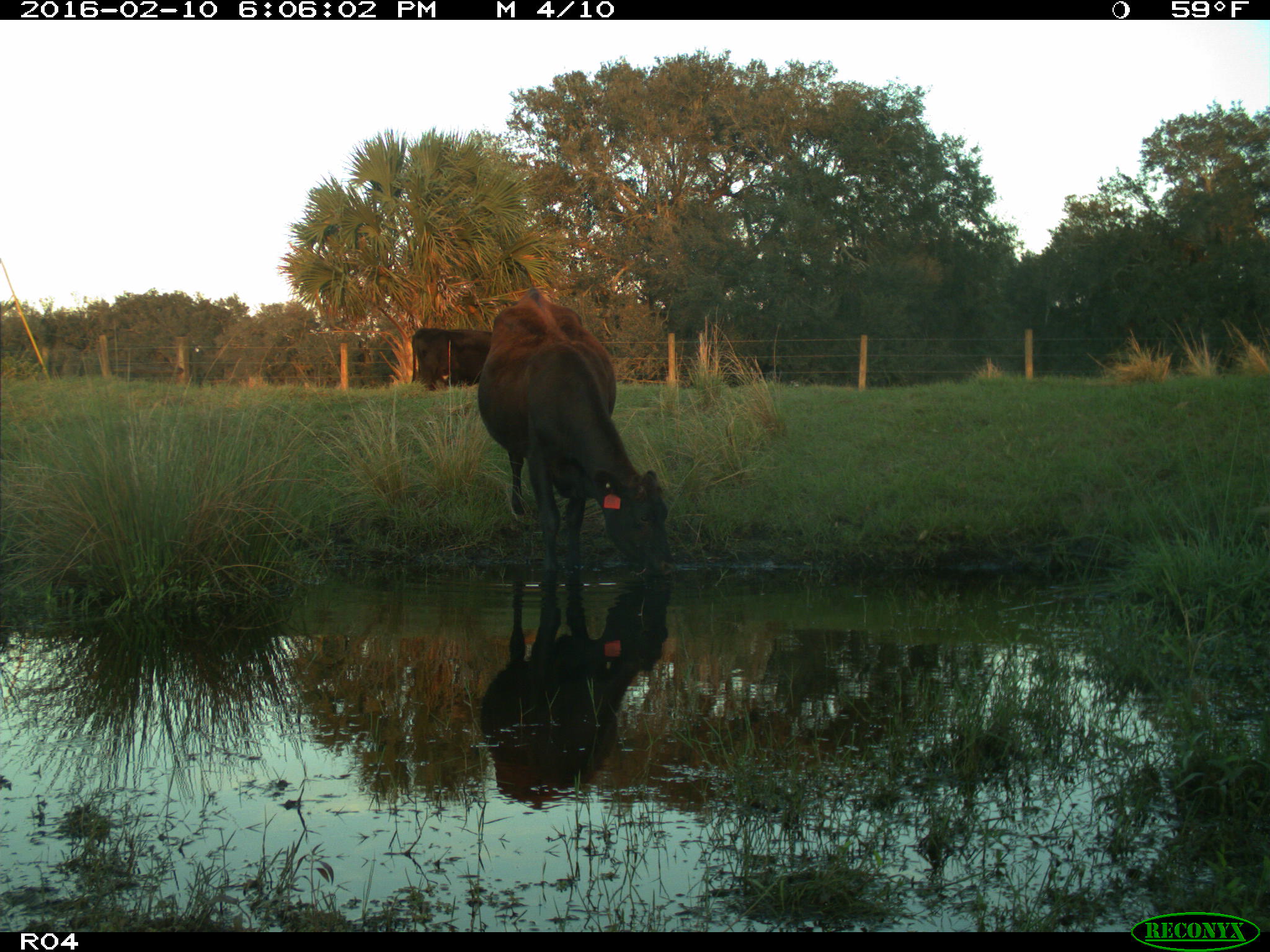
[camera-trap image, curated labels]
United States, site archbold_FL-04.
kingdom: Animalia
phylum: Chordata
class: Mammalia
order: Artiodactyla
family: Bovidae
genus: Bos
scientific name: Bos taurus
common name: domestic cow